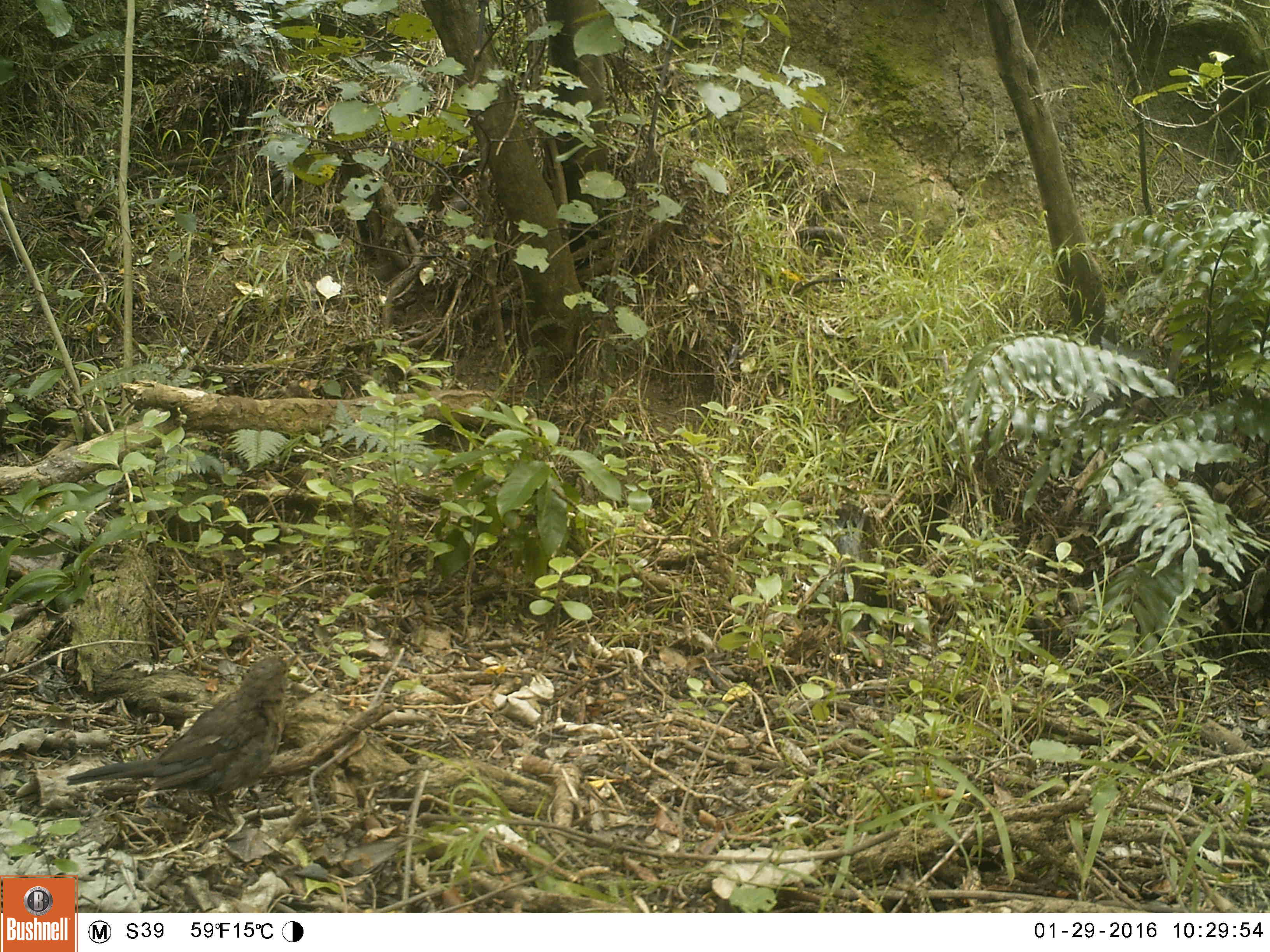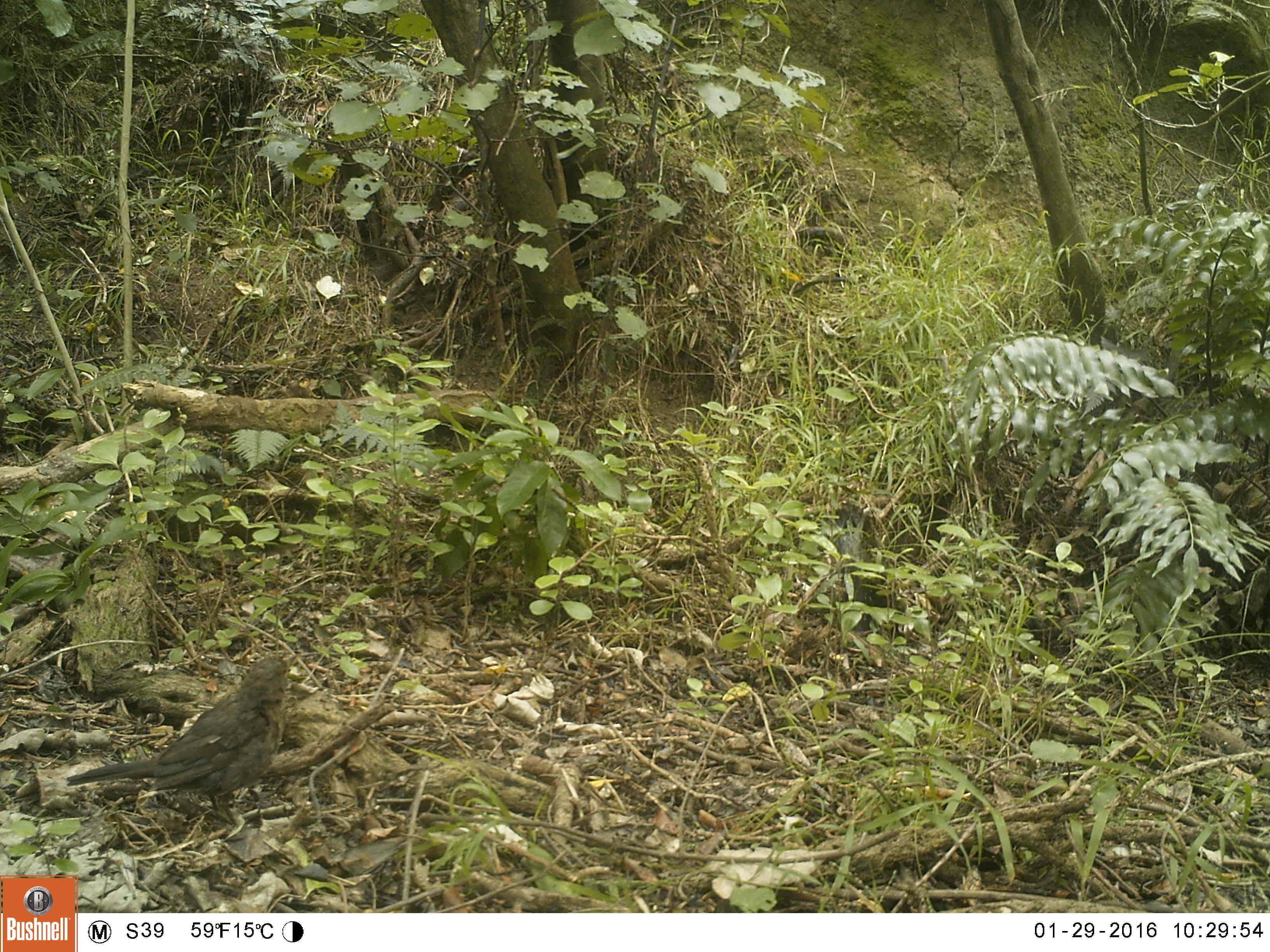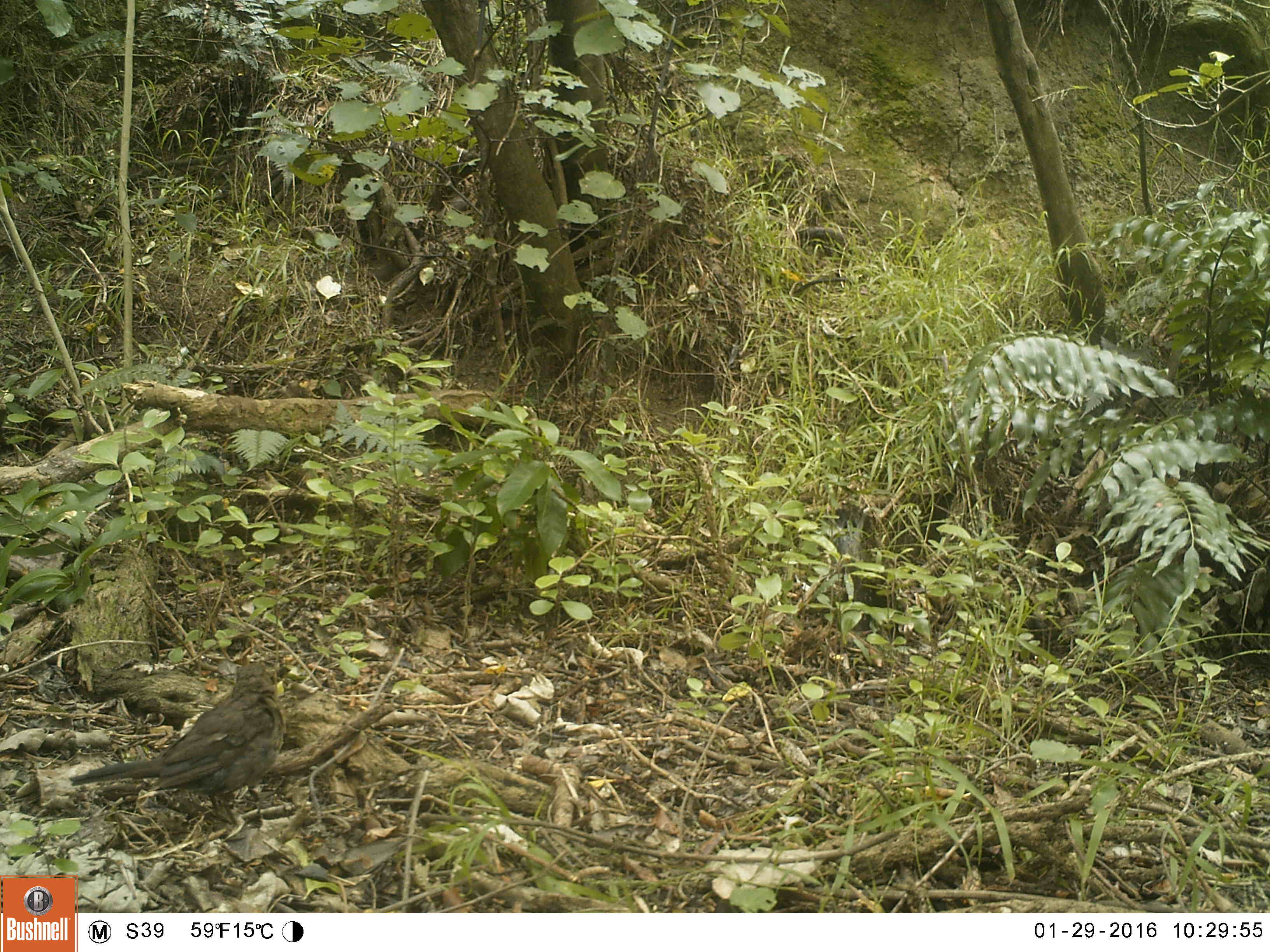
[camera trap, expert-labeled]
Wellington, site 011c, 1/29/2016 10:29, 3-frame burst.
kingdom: Animalia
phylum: Chordata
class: Aves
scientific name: Aves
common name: bird